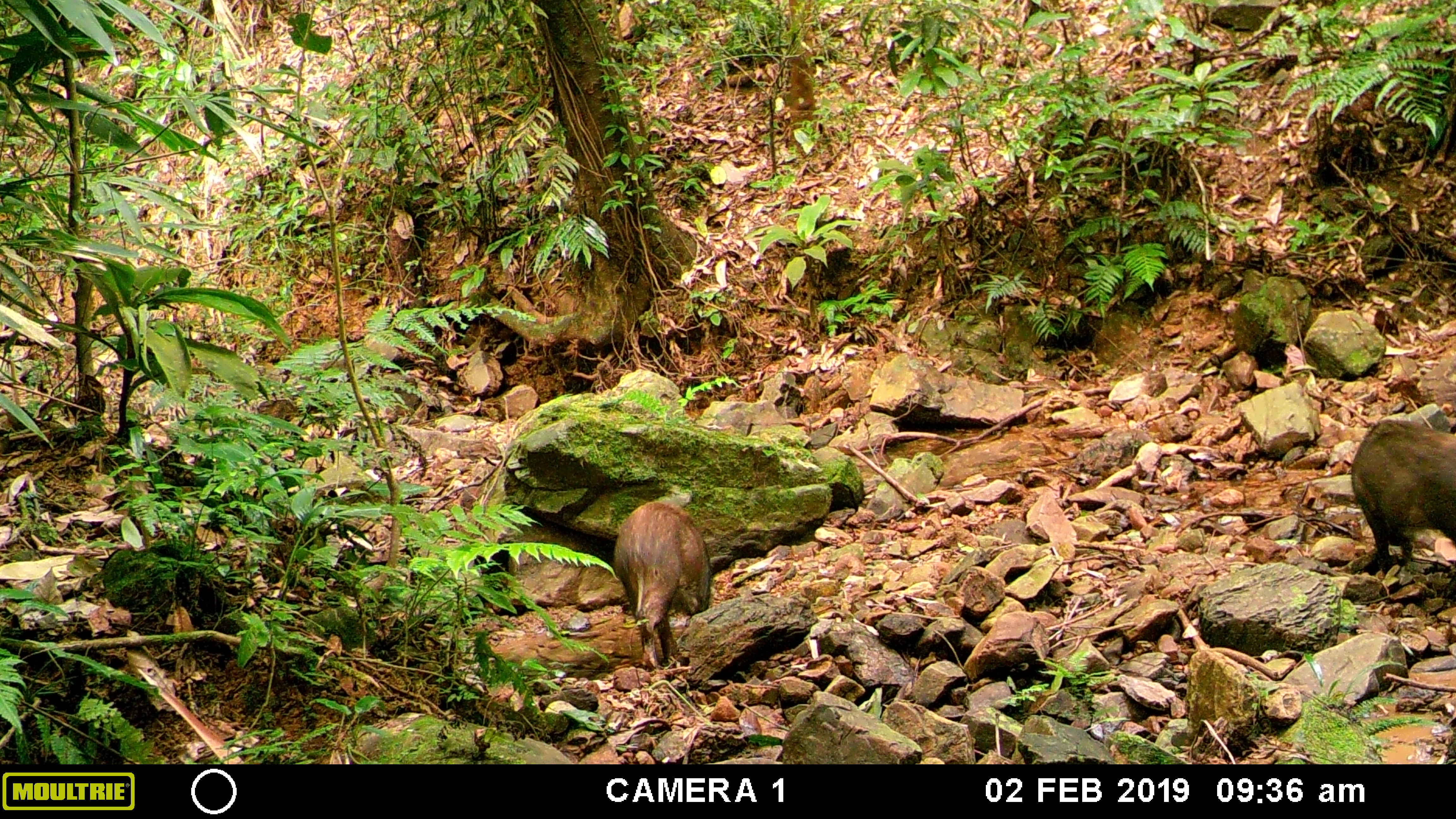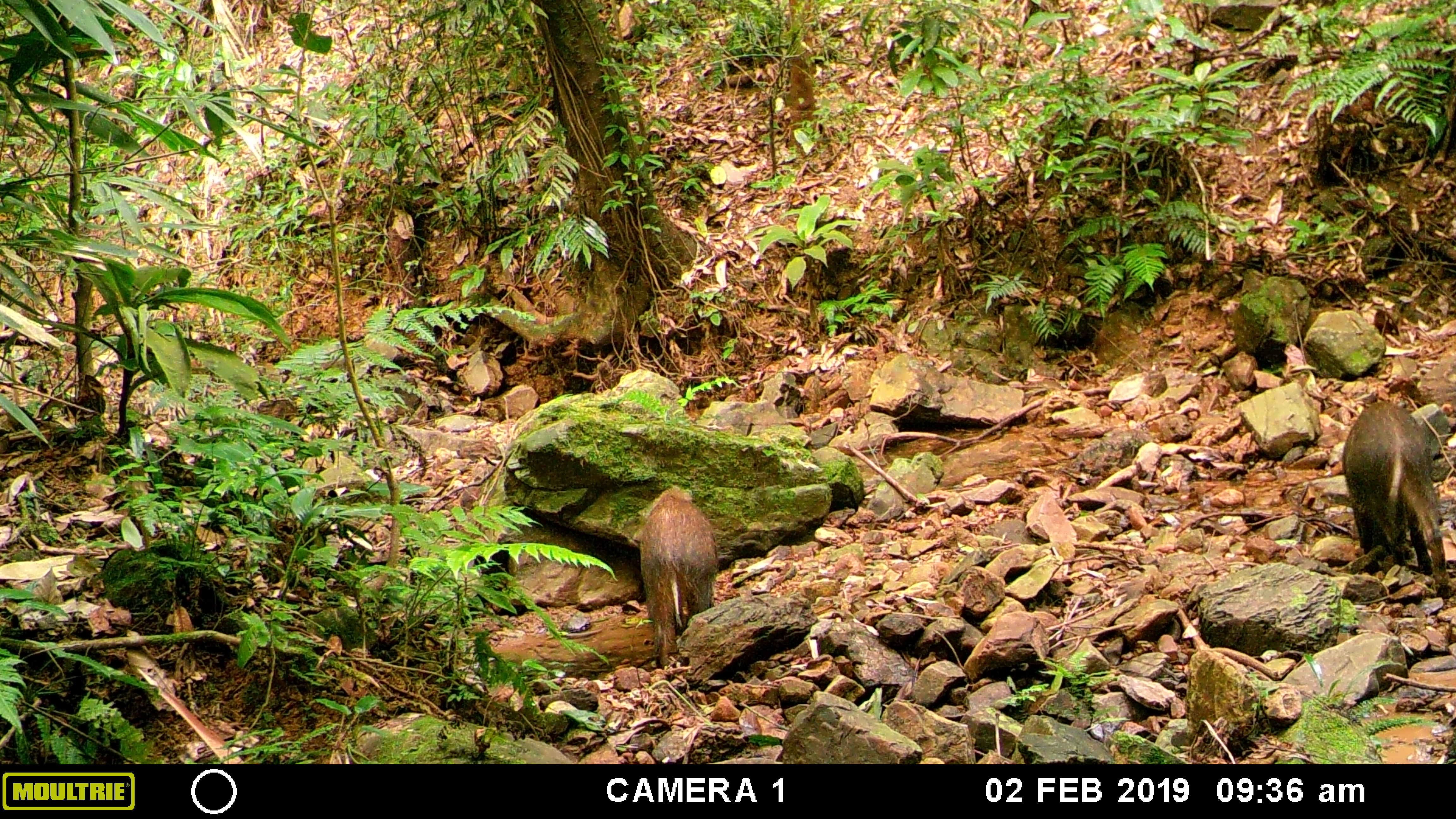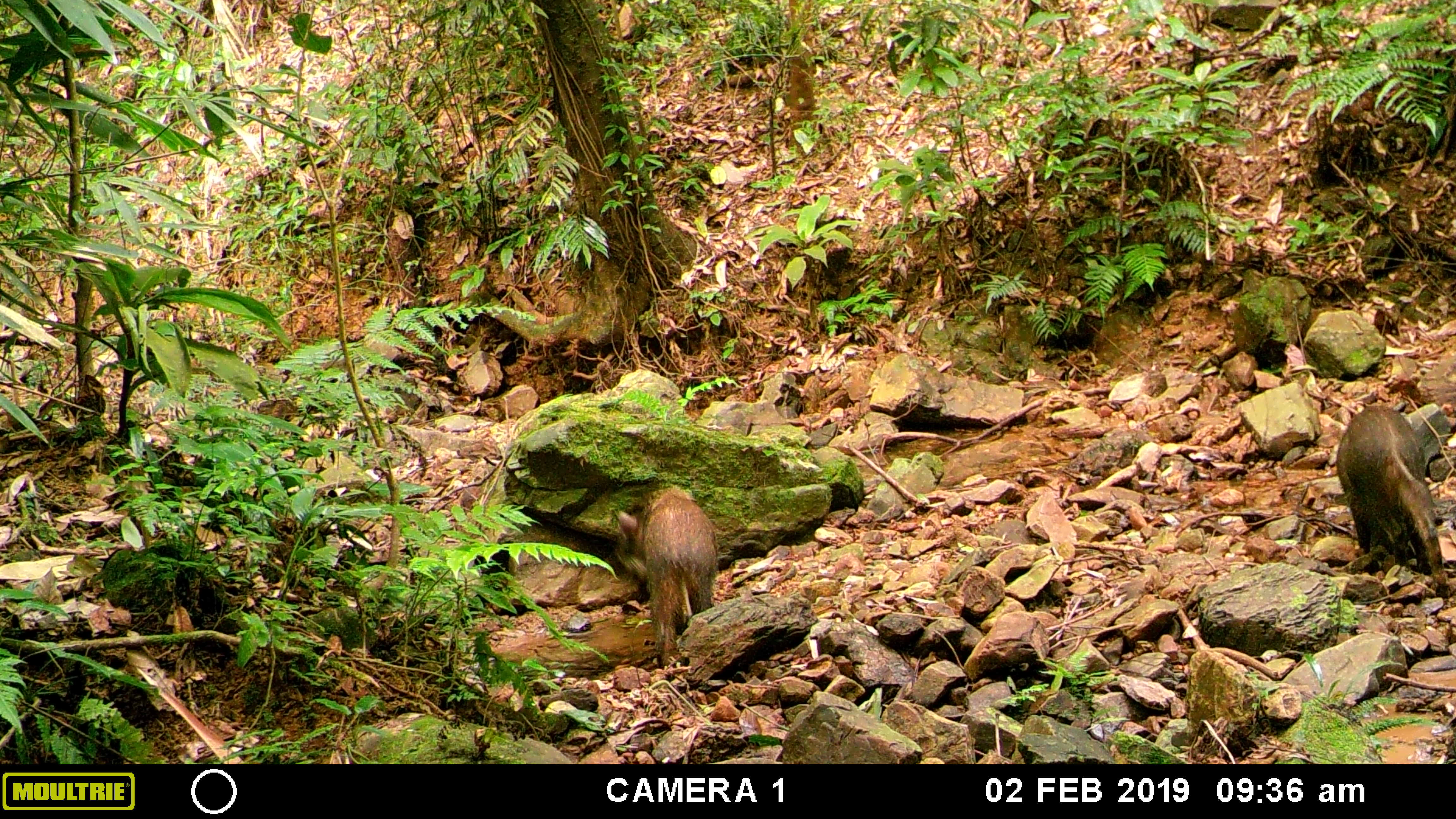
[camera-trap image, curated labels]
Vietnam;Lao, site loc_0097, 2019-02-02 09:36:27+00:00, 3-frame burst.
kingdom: Animalia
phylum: Chordata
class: Mammalia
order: Artiodactyla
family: Suidae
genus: Sus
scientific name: Sus scrofa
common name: eurasian wild pig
Eurasian wild pig (Sus scrofa). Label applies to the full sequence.